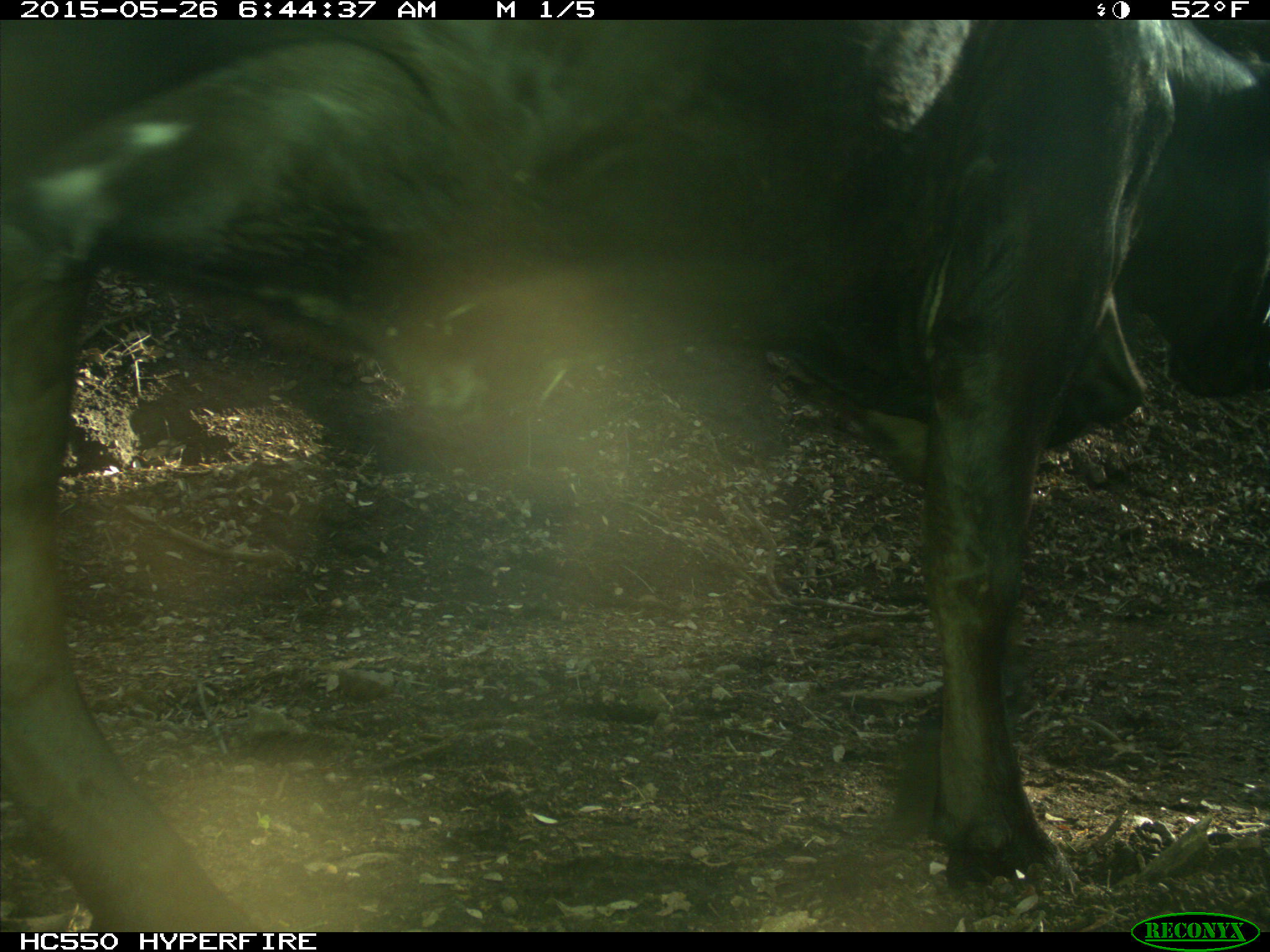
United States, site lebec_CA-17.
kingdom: Animalia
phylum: Chordata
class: Mammalia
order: Artiodactyla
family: Bovidae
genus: Bos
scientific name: Bos taurus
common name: domestic cow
Bos taurus (domestic cow).